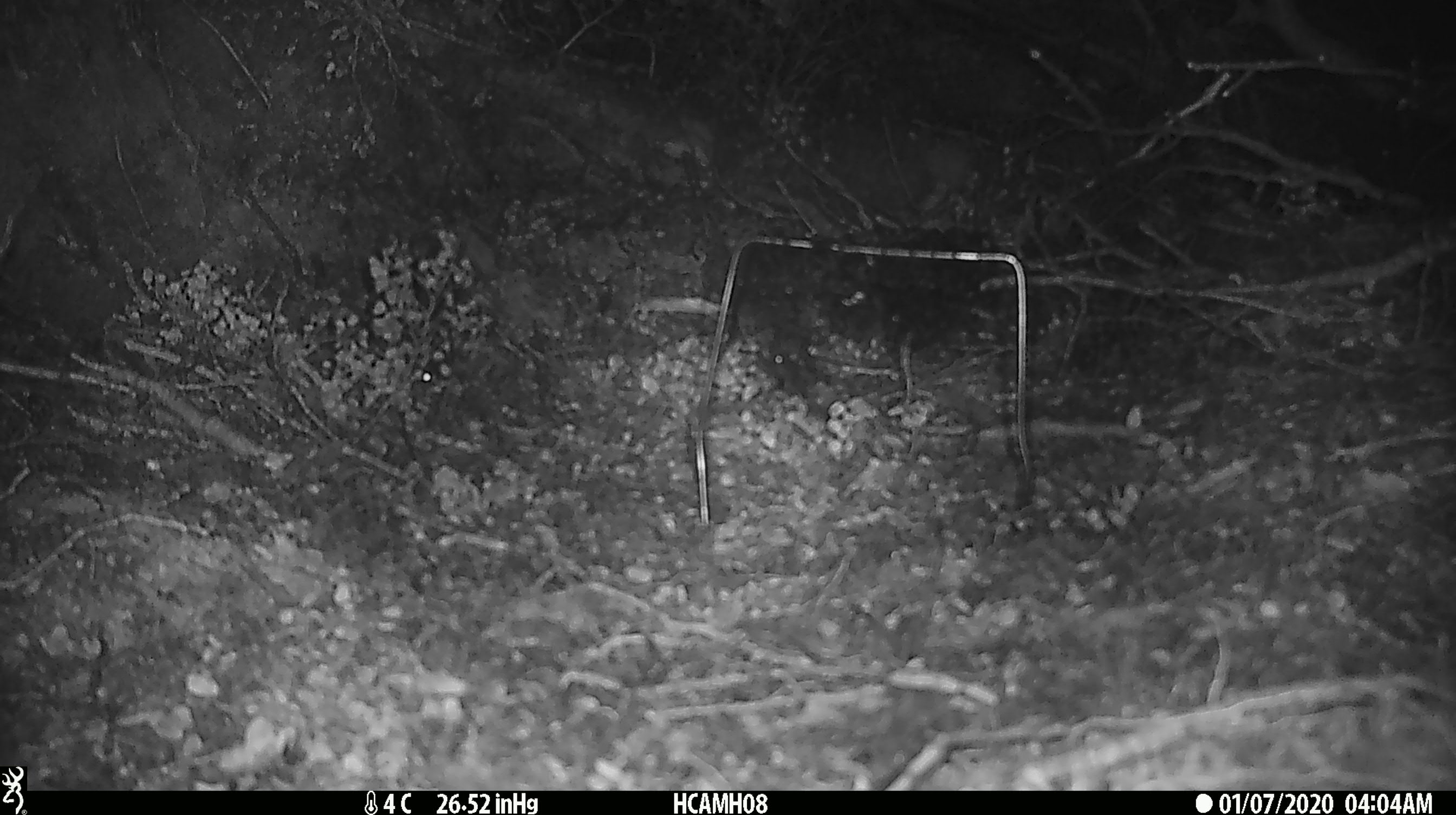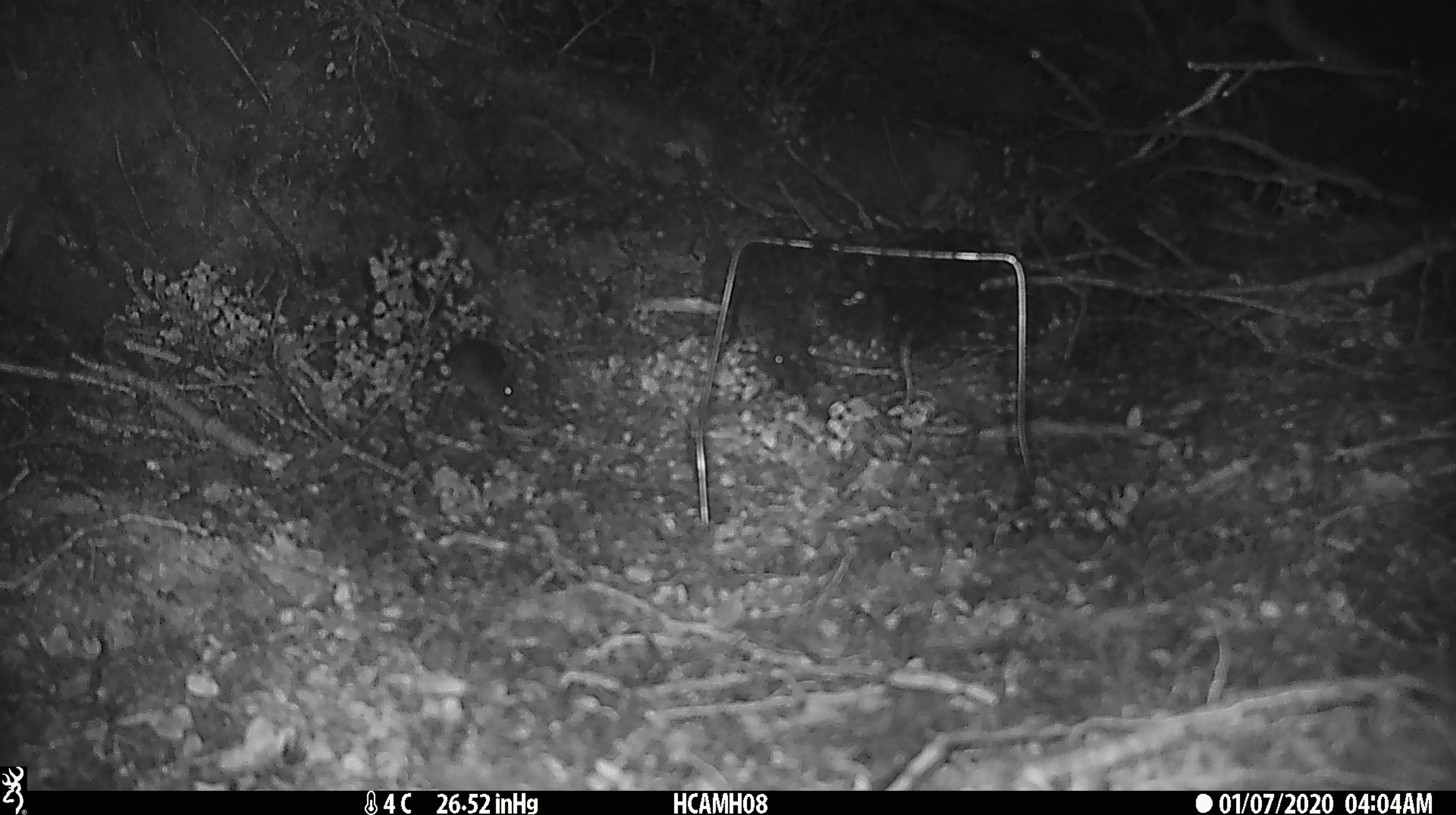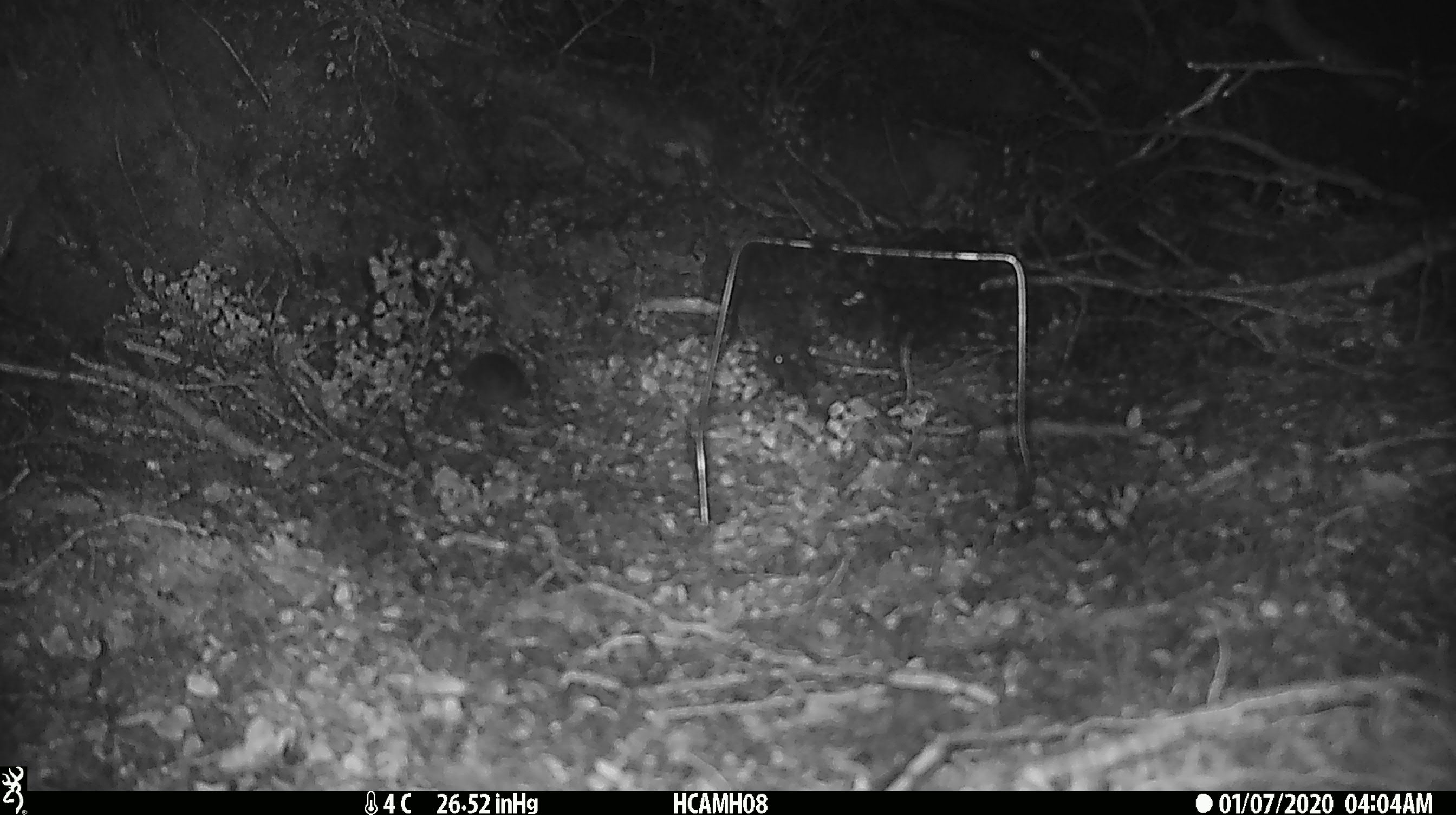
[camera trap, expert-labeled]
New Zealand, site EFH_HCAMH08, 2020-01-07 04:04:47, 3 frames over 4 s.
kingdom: Animalia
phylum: Chordata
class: Mammalia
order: Rodentia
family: Muridae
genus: Mus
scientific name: Mus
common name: mouse